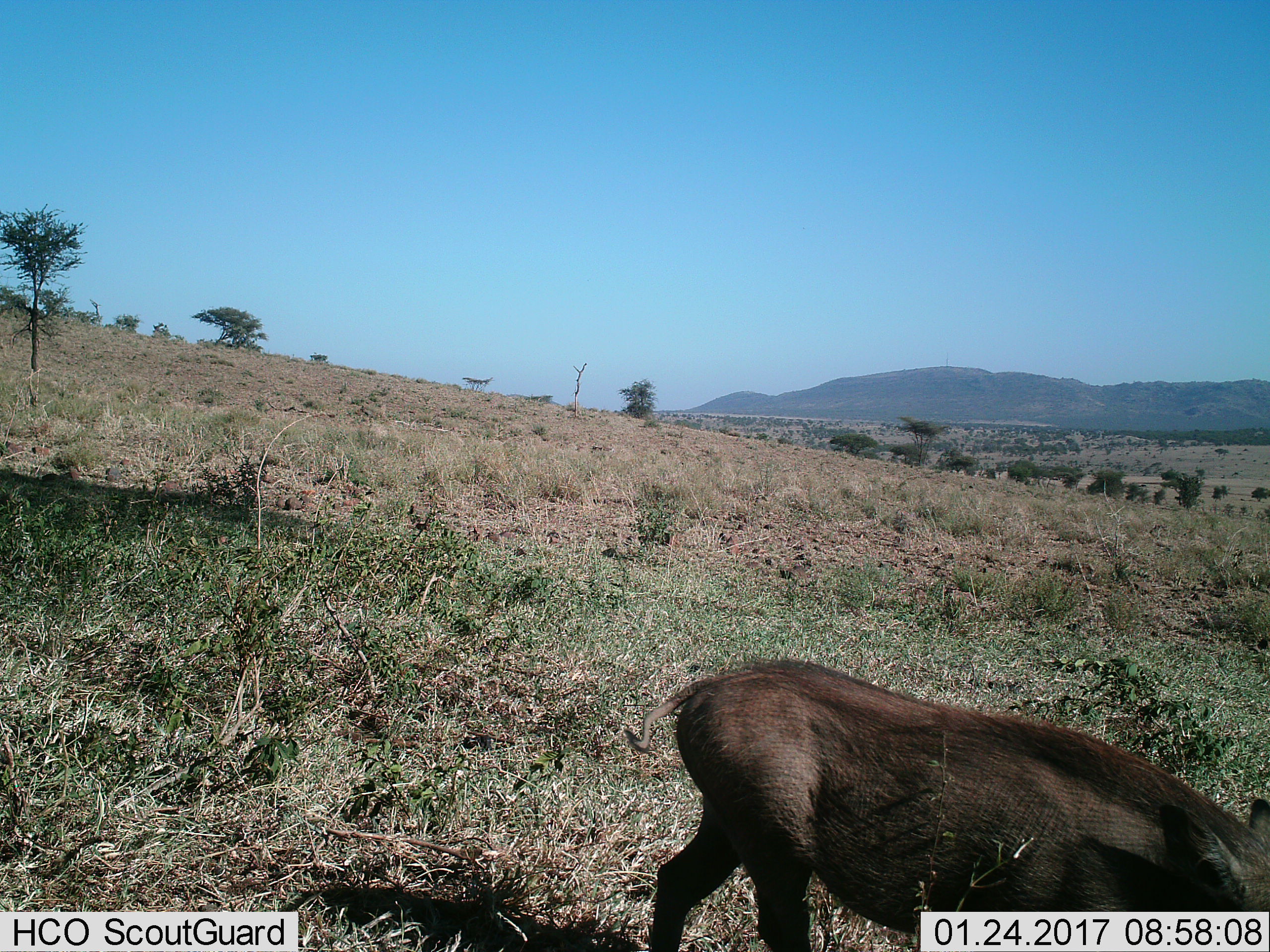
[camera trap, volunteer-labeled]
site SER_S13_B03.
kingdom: Animalia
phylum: Chordata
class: Mammalia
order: Artiodactyla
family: Suidae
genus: Phacochoerus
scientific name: Phacochoerus africanus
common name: warthog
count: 1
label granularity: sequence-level